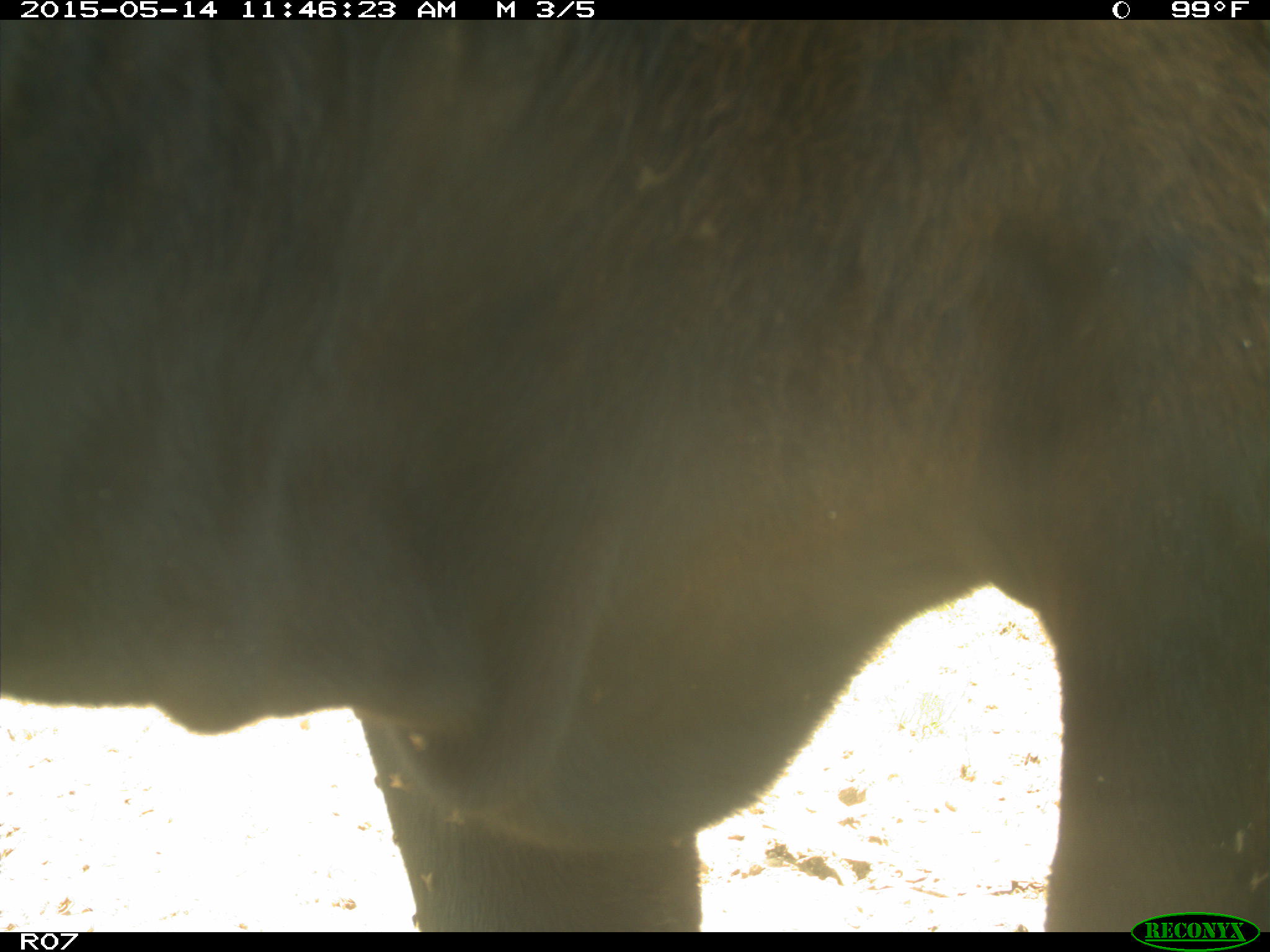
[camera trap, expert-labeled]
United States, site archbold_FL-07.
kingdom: Animalia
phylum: Chordata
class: Mammalia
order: Artiodactyla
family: Bovidae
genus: Bos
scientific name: Bos taurus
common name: domestic cow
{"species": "Bos taurus (domestic cow)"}